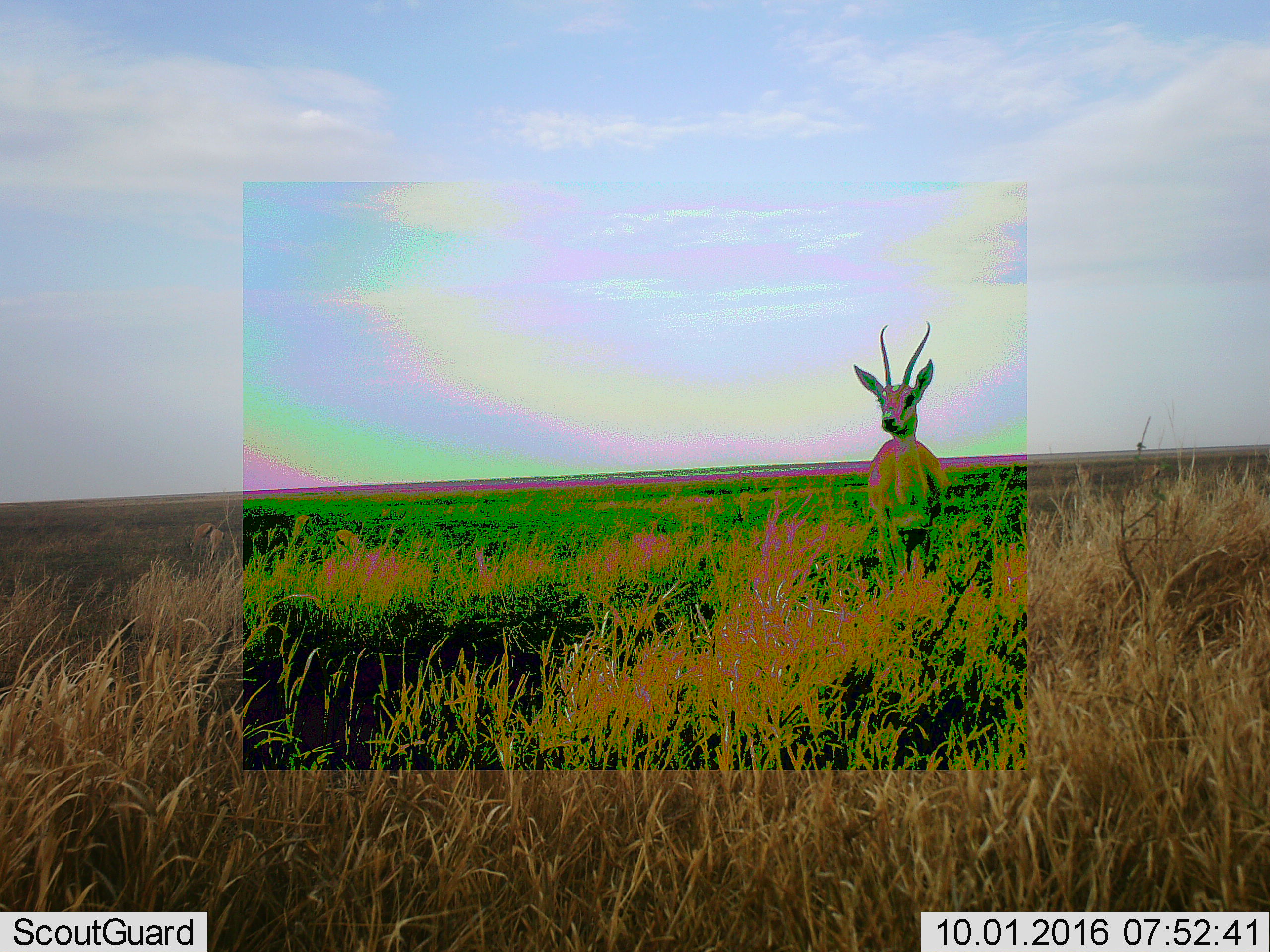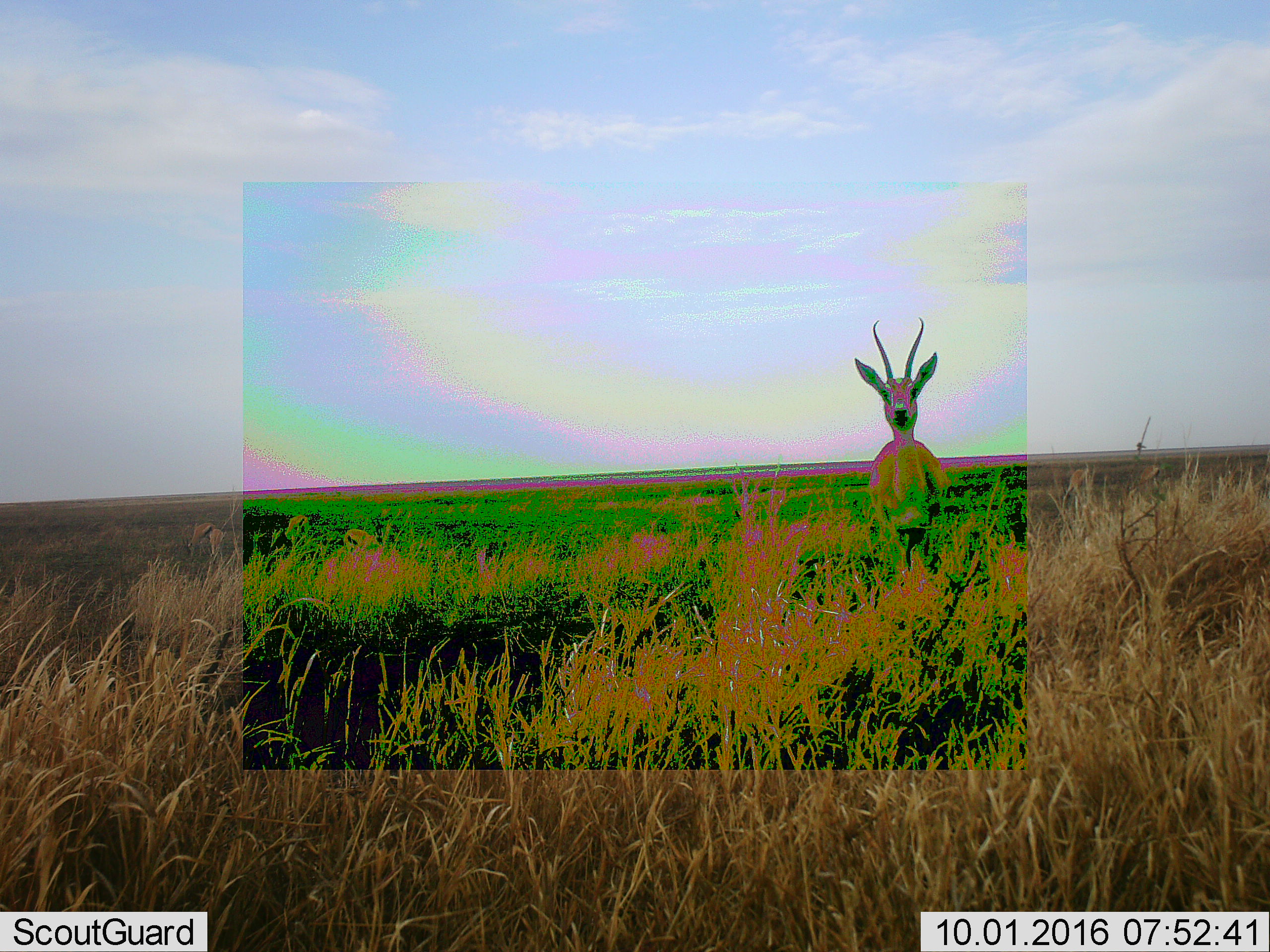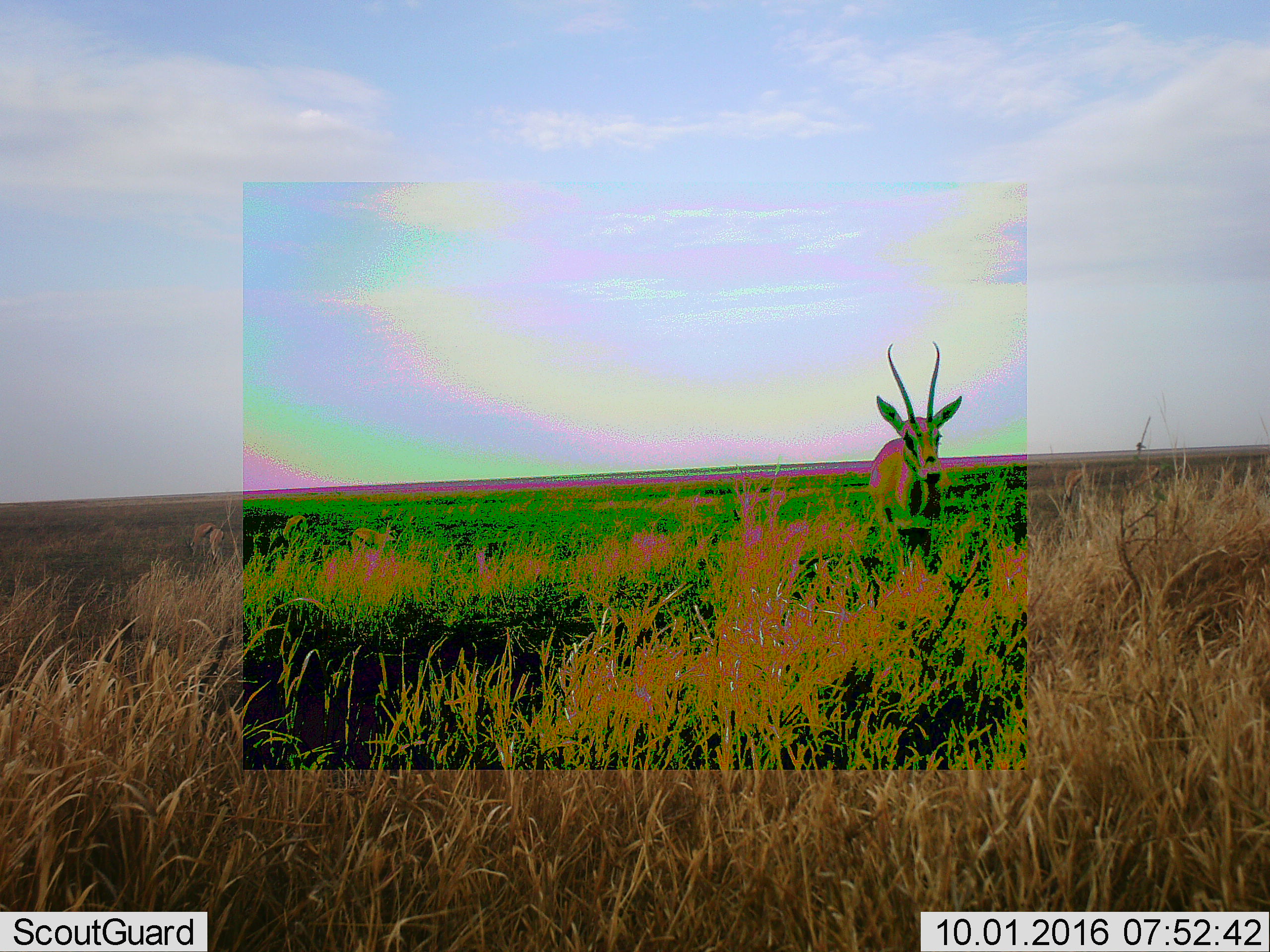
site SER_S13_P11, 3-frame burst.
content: unidentified animal